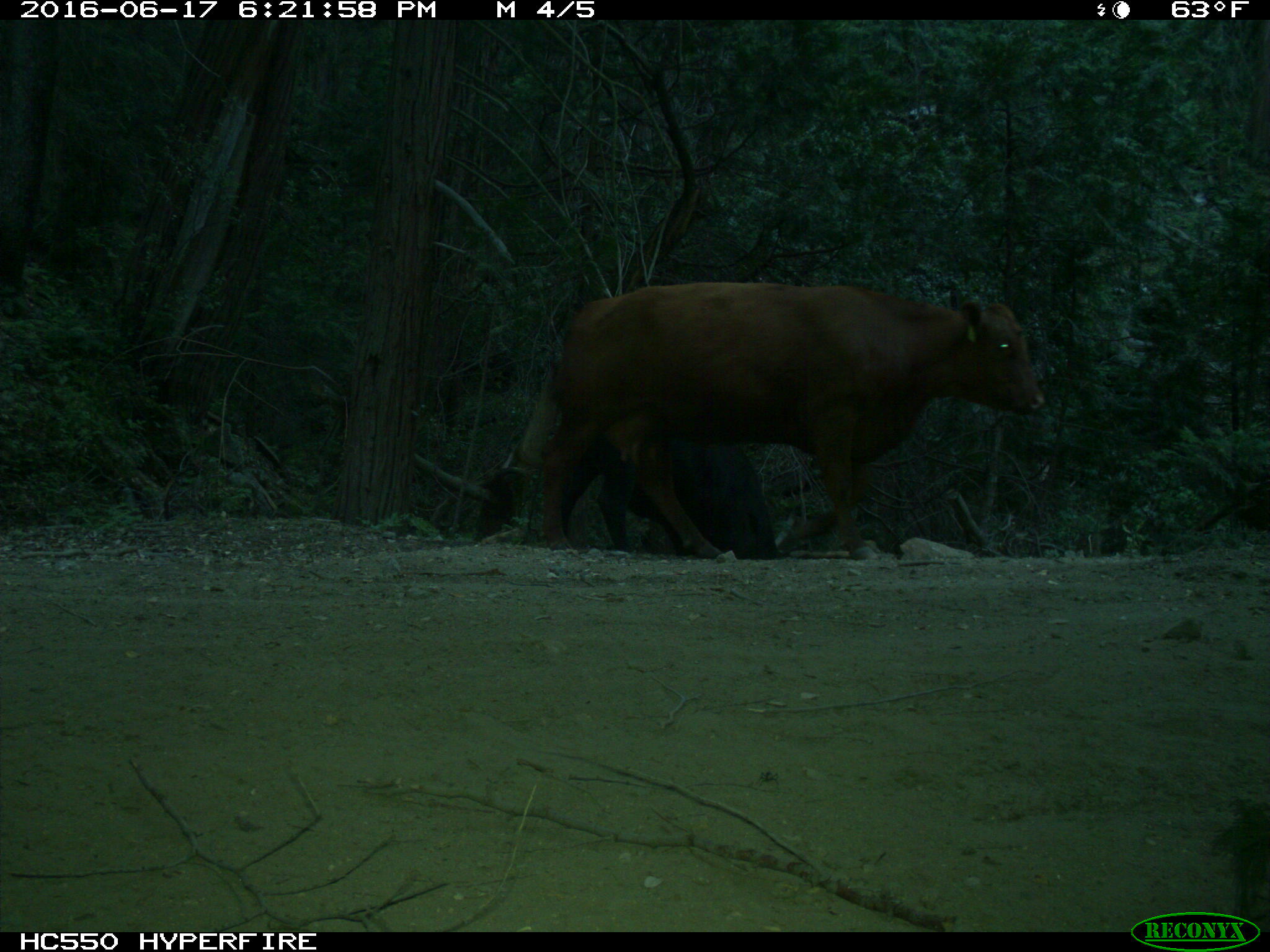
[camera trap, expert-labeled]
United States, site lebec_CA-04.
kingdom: Animalia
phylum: Chordata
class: Mammalia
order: Artiodactyla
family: Bovidae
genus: Bos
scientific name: Bos taurus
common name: domestic cow